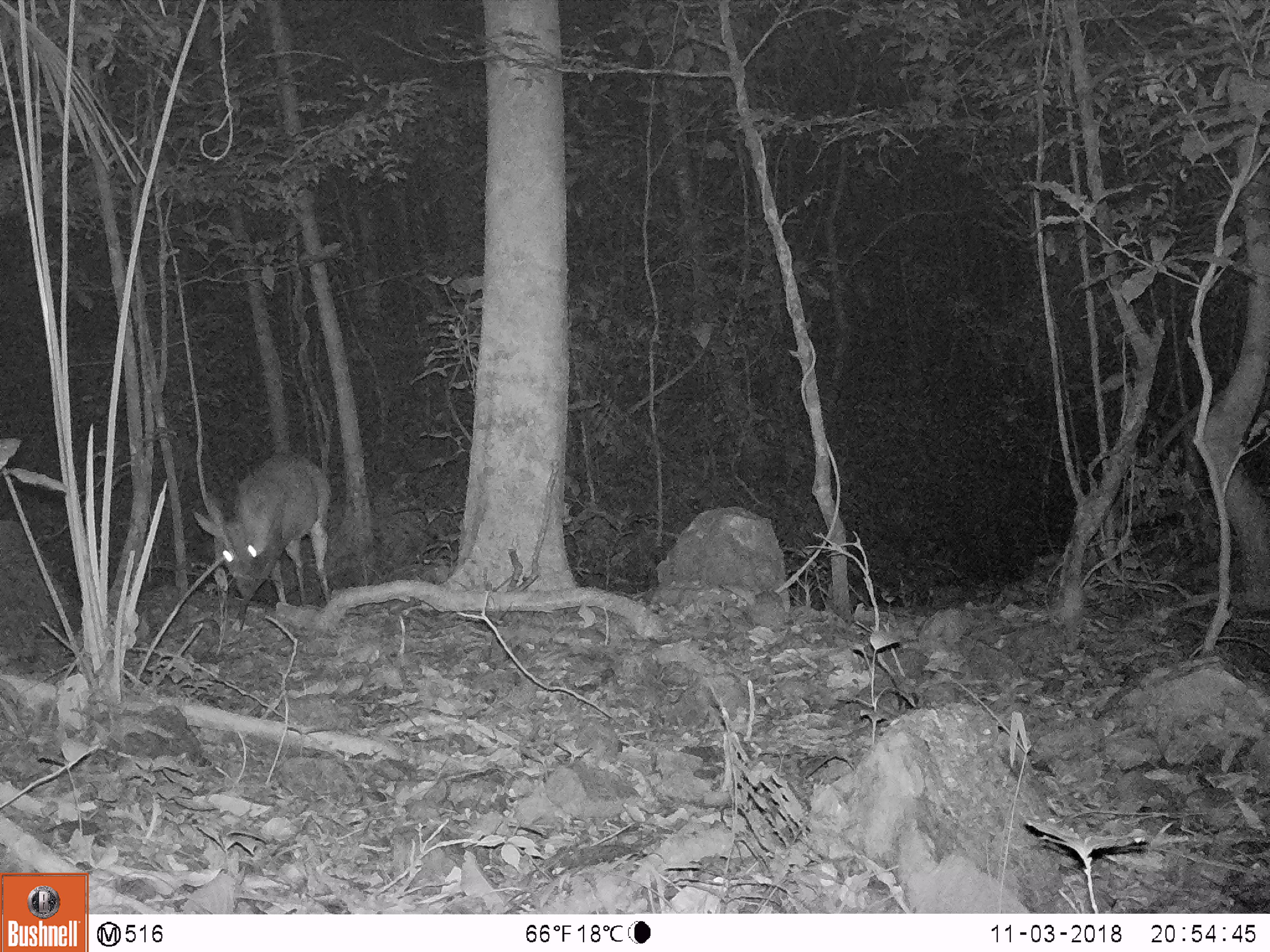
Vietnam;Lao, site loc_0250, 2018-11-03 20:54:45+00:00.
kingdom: Animalia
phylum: Chordata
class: Mammalia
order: Artiodactyla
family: Cervidae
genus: Muntiacus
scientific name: Muntiacus vuquangensis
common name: large-antlered muntjac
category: large antlered muntjac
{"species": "large antlered muntjac (large-antlered muntjac) (Muntiacus vuquangensis)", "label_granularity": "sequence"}